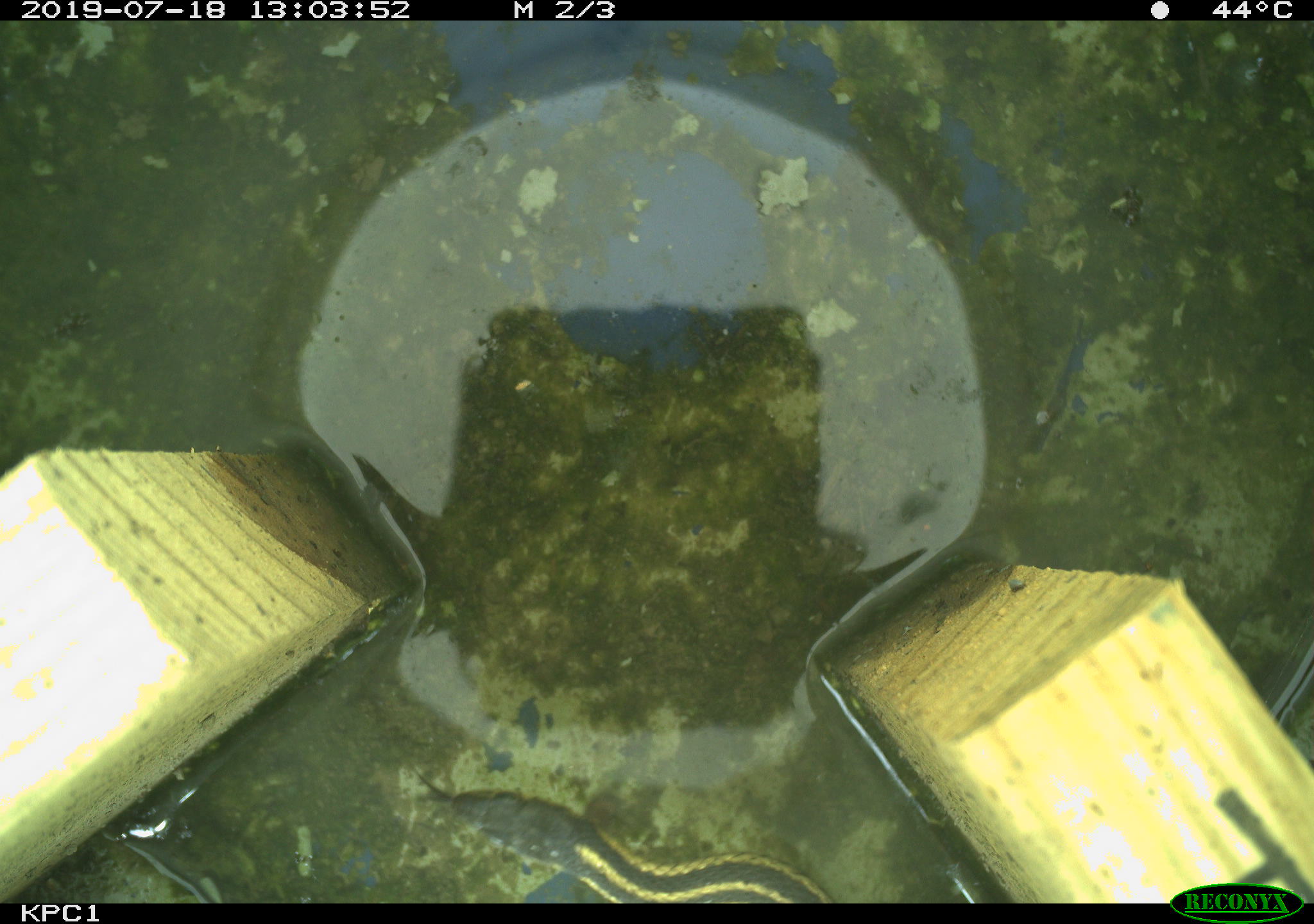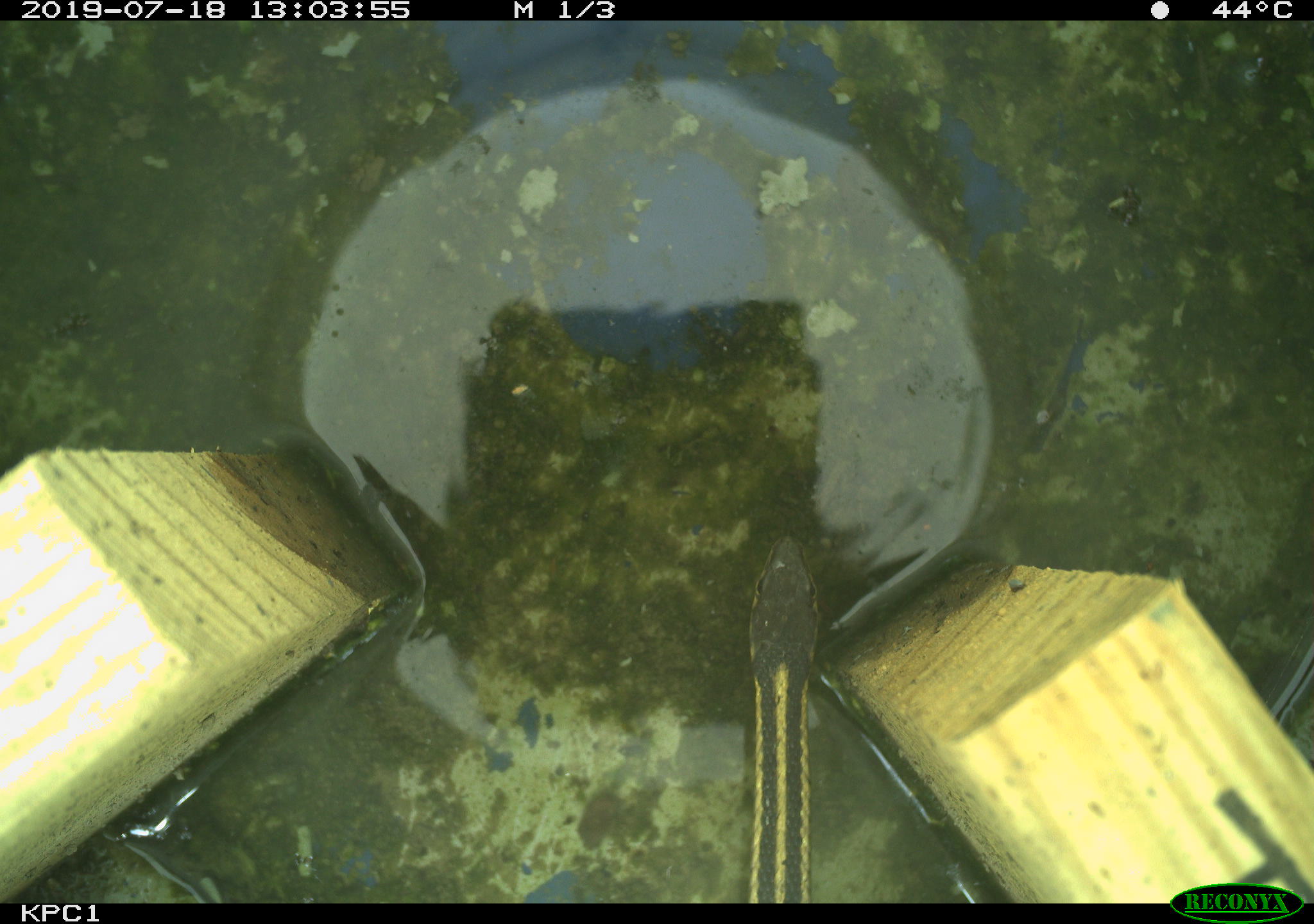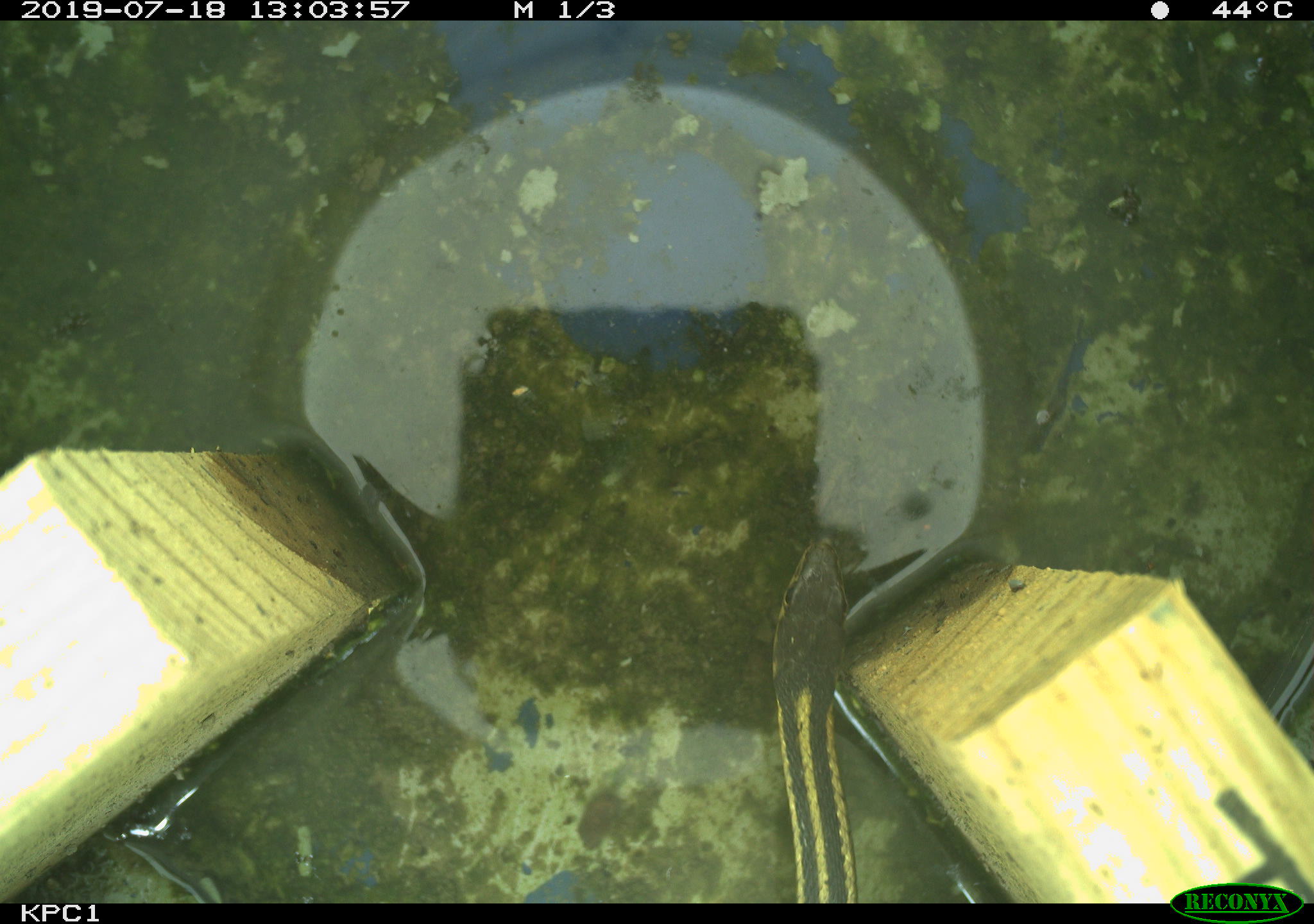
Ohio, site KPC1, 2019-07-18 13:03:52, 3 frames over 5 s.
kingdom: Animalia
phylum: Chordata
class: Reptilia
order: Squamata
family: Colubridae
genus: Thamnophis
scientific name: Thamnophis sirtalis sirtalis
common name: eastern gartersnake